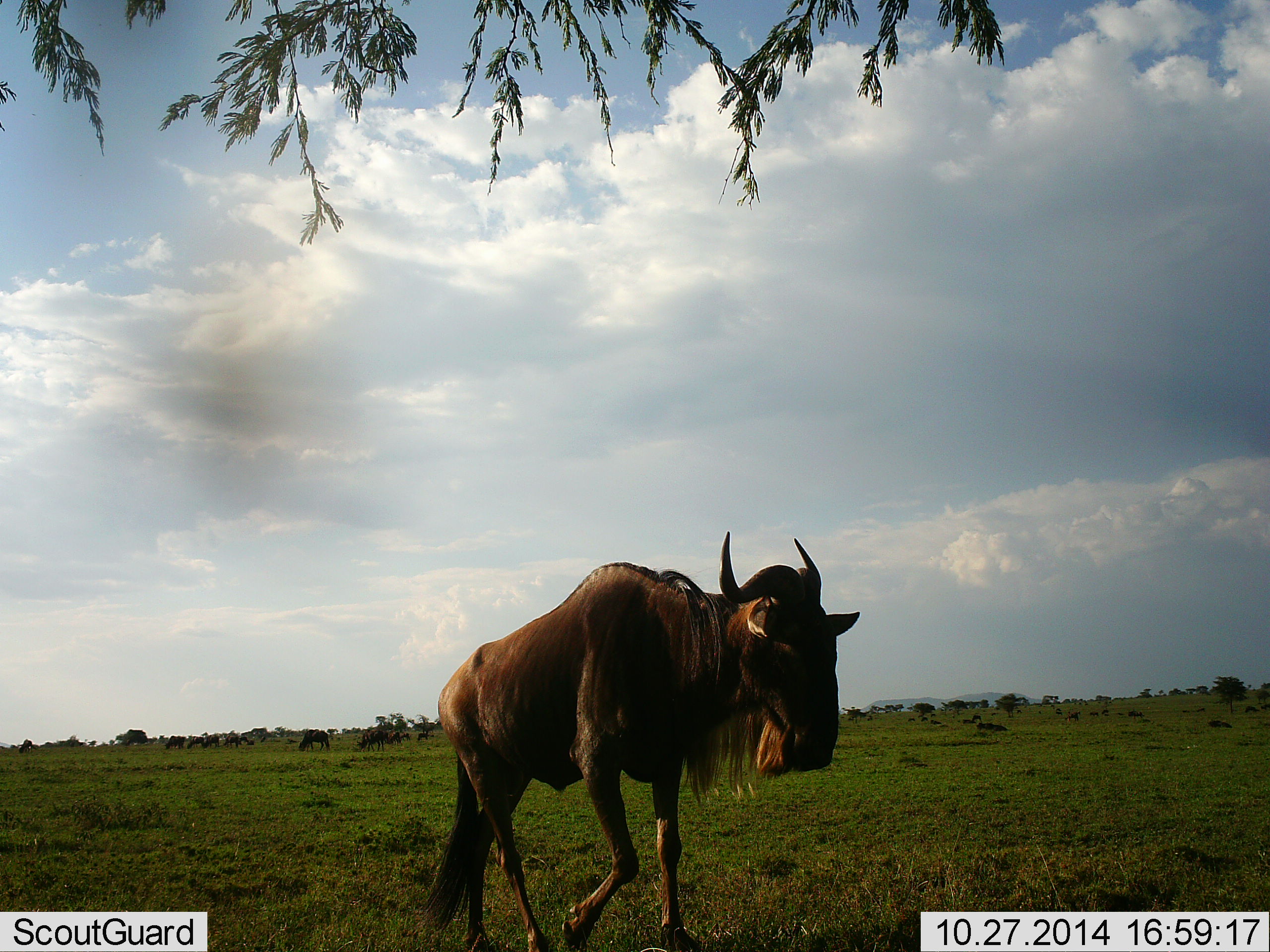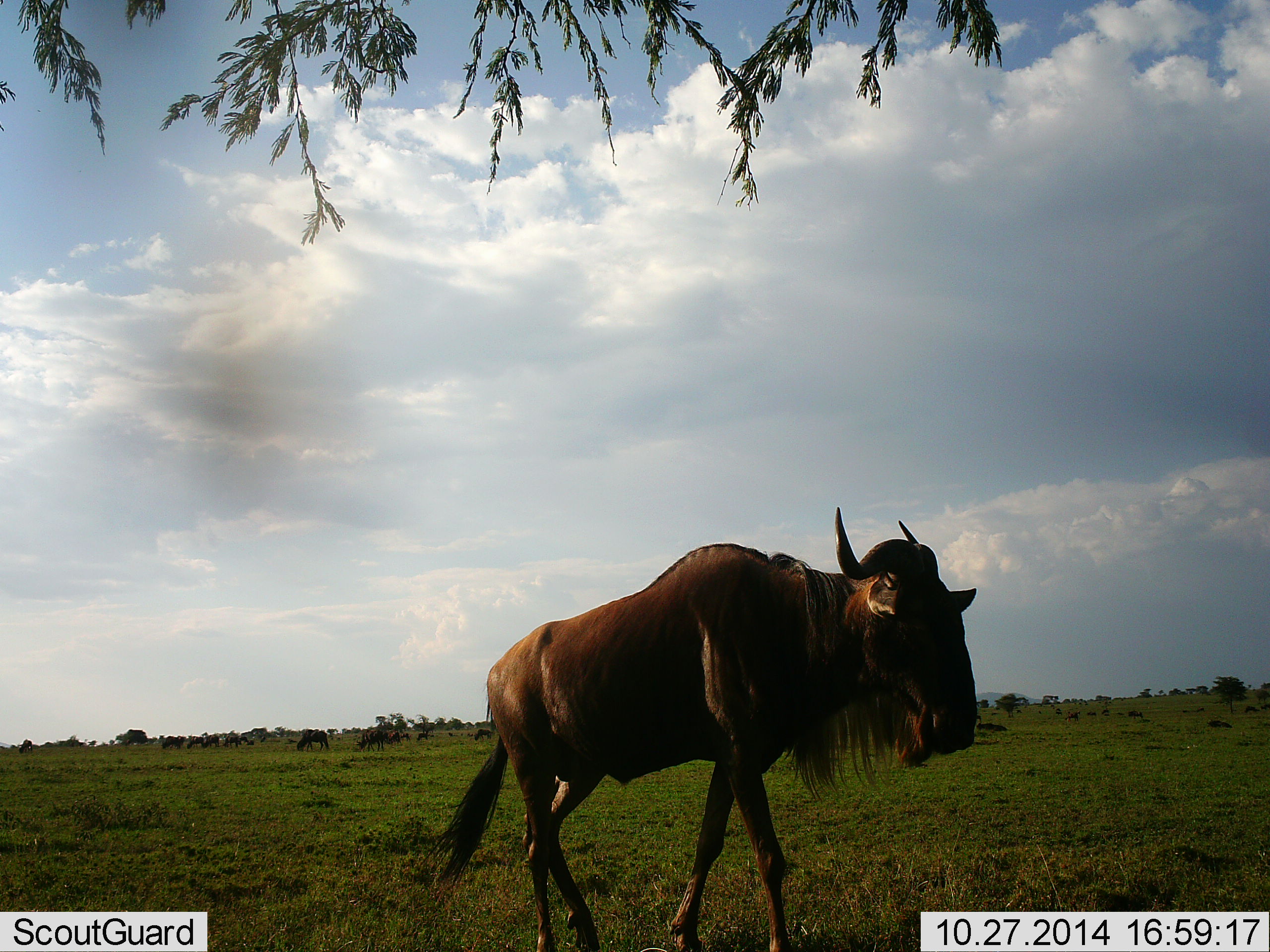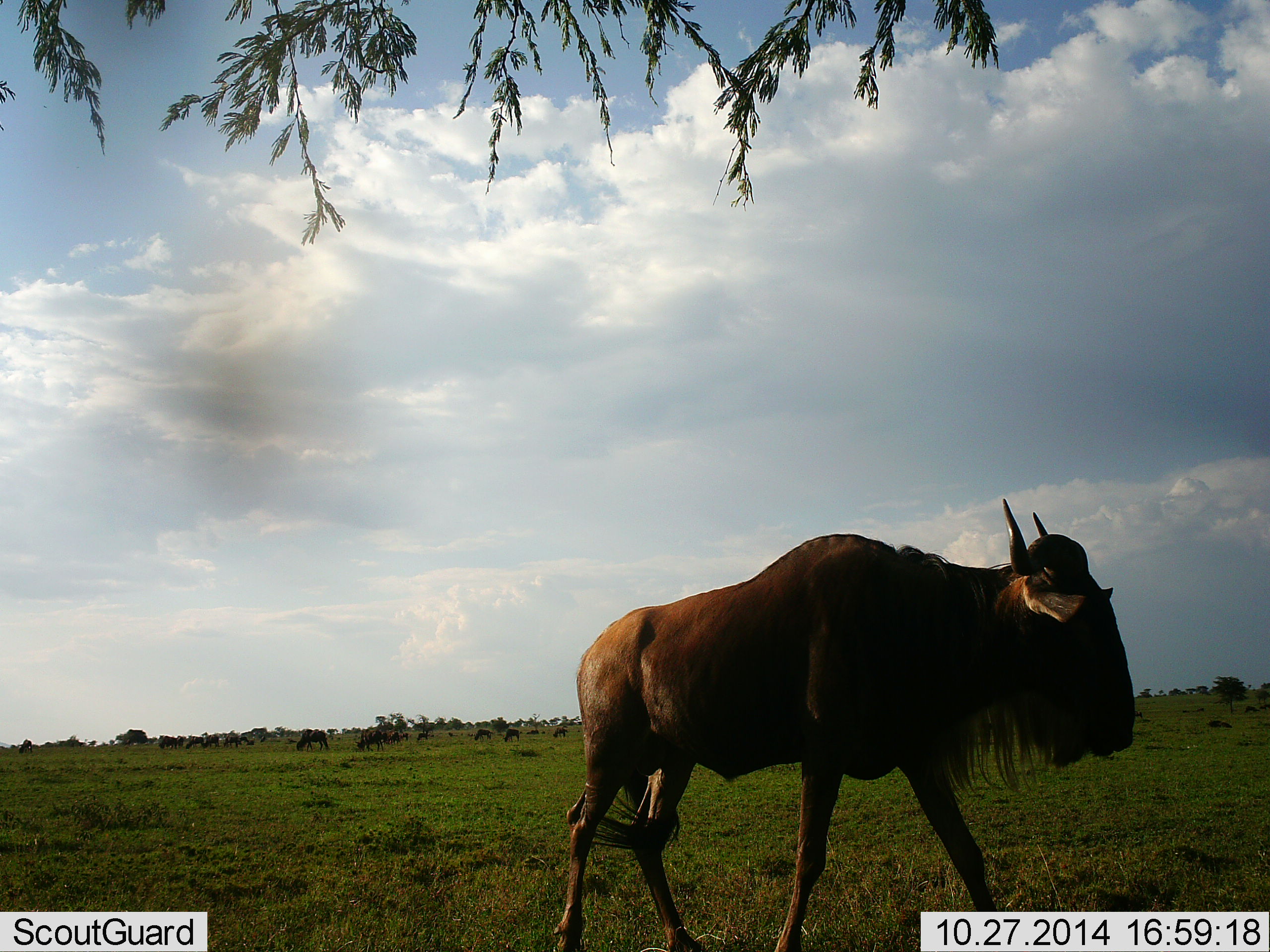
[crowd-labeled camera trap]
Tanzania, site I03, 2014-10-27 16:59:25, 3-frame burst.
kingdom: Animalia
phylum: Chordata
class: Mammalia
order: Artiodactyla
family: Bovidae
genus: Connochaetes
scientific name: Connochaetes taurinus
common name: blue wildebeest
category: wildebeest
Wildebeest (blue wildebeest) (Connochaetes taurinus), count 1. Behavior (volunteer vote fractions): standing 20%, resting 0%, moving 80%, interacting 0%. Young present (vote fraction): 0%. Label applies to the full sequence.